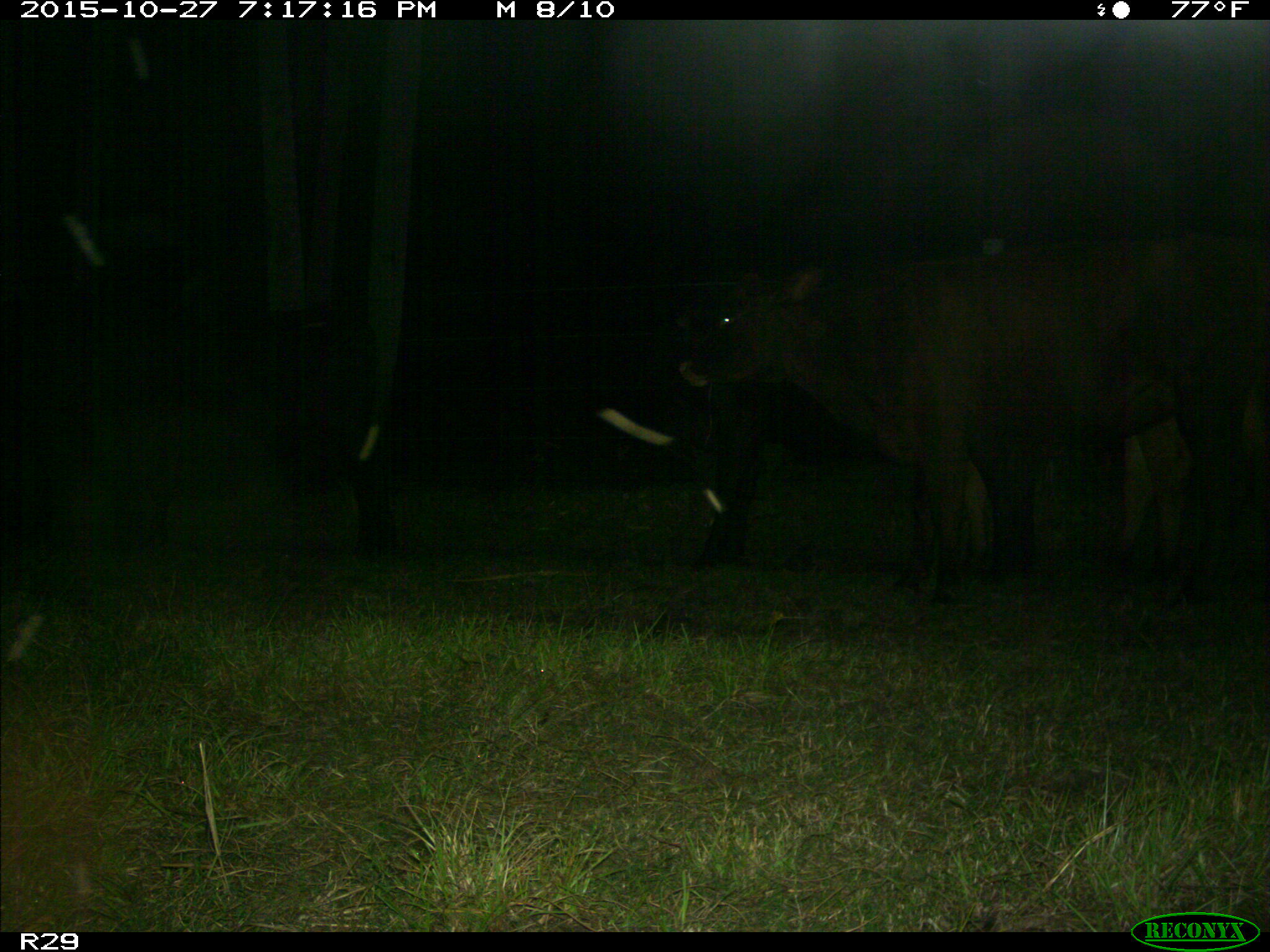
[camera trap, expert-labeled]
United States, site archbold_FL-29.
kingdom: Animalia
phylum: Chordata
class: Mammalia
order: Artiodactyla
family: Bovidae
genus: Bos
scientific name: Bos taurus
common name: domestic cow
Bos taurus (domestic cow).